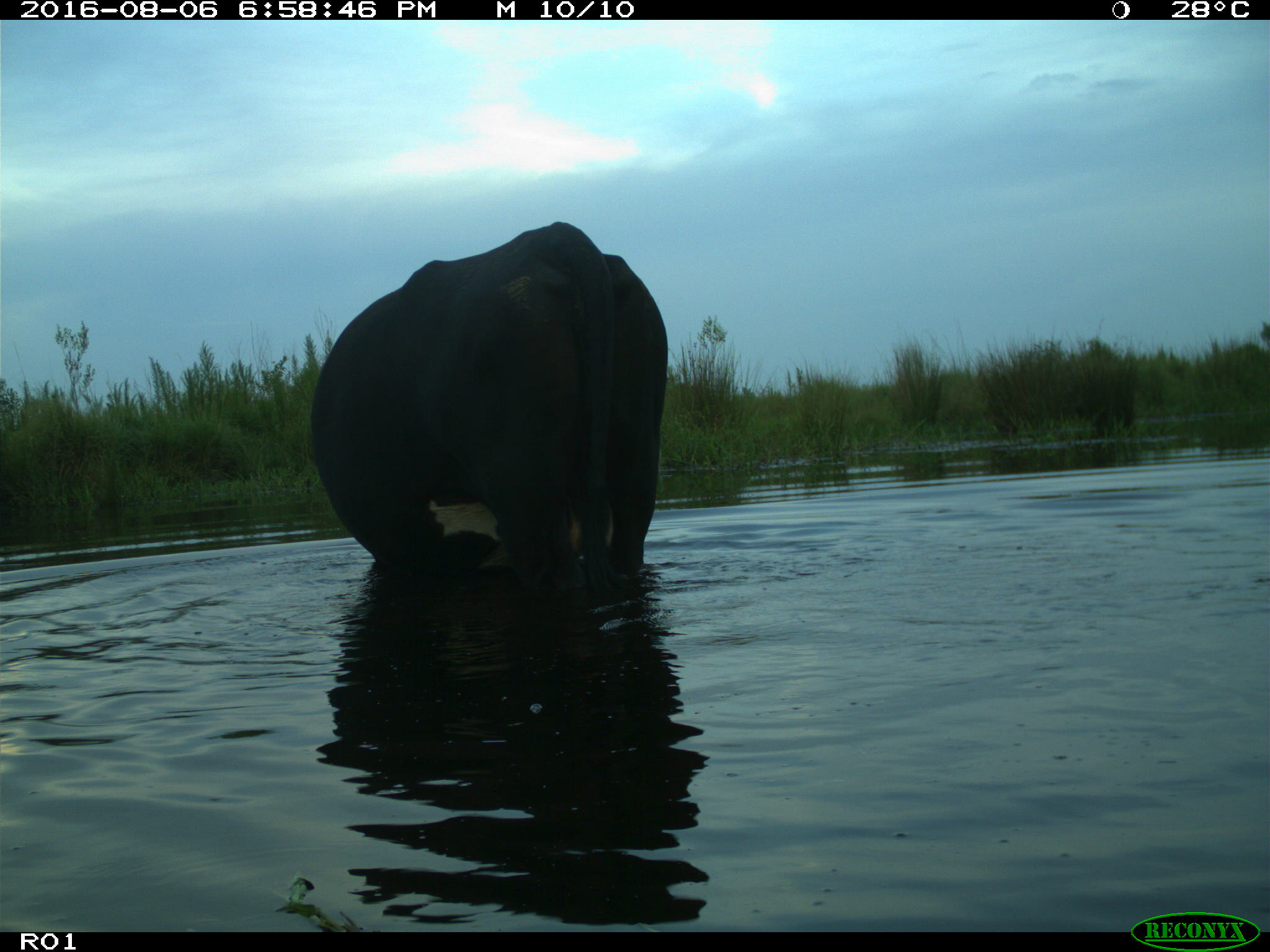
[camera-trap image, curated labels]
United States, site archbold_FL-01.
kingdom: Animalia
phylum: Chordata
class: Mammalia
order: Artiodactyla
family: Bovidae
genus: Bos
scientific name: Bos taurus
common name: domestic cow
Bos taurus (domestic cow).